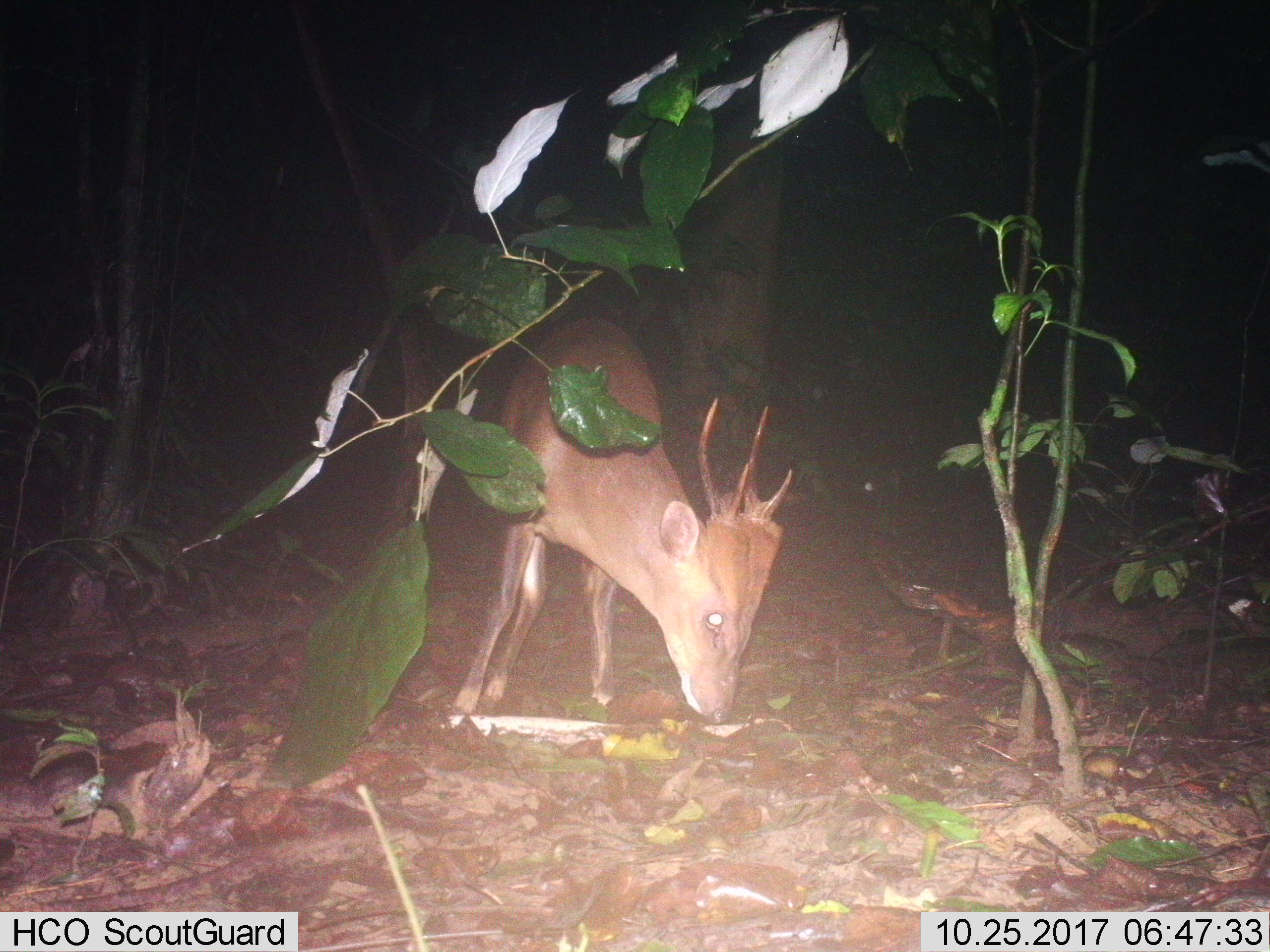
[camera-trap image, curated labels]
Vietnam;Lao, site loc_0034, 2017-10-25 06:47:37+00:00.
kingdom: Animalia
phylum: Chordata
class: Mammalia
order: Artiodactyla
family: Cervidae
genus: Muntiacus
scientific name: Muntiacus vuquangensis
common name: large-antlered muntjac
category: large antlered muntjac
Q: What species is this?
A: Large antlered muntjac (large-antlered muntjac) (Muntiacus vuquangensis).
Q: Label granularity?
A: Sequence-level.